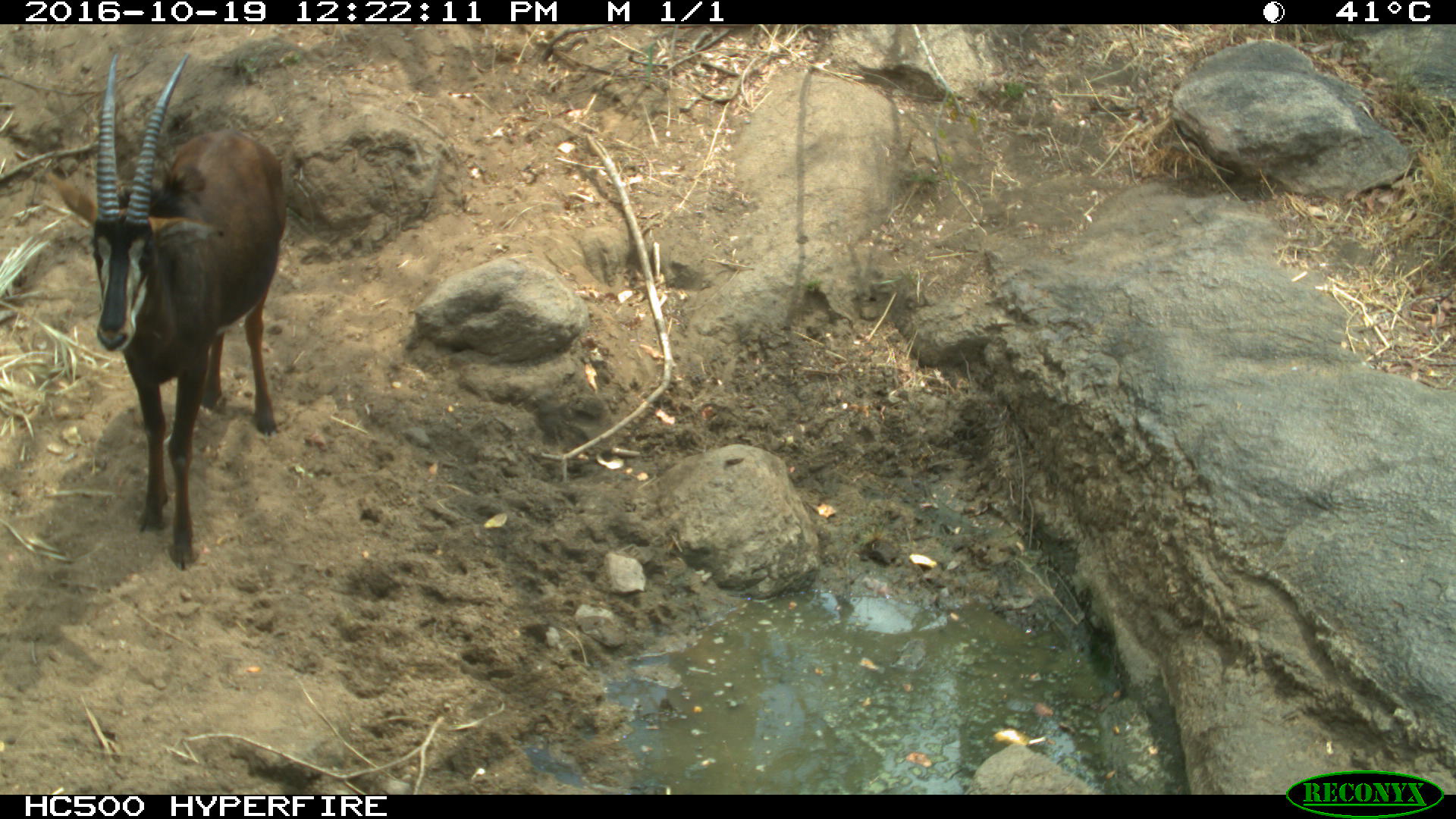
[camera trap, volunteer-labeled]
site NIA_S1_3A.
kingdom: Animalia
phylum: Chordata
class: Mammalia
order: Artiodactyla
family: Bovidae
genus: Hippotragus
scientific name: Hippotragus niger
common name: sable antelope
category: sable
Sable (sable antelope) (Hippotragus niger), count 1. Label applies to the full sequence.